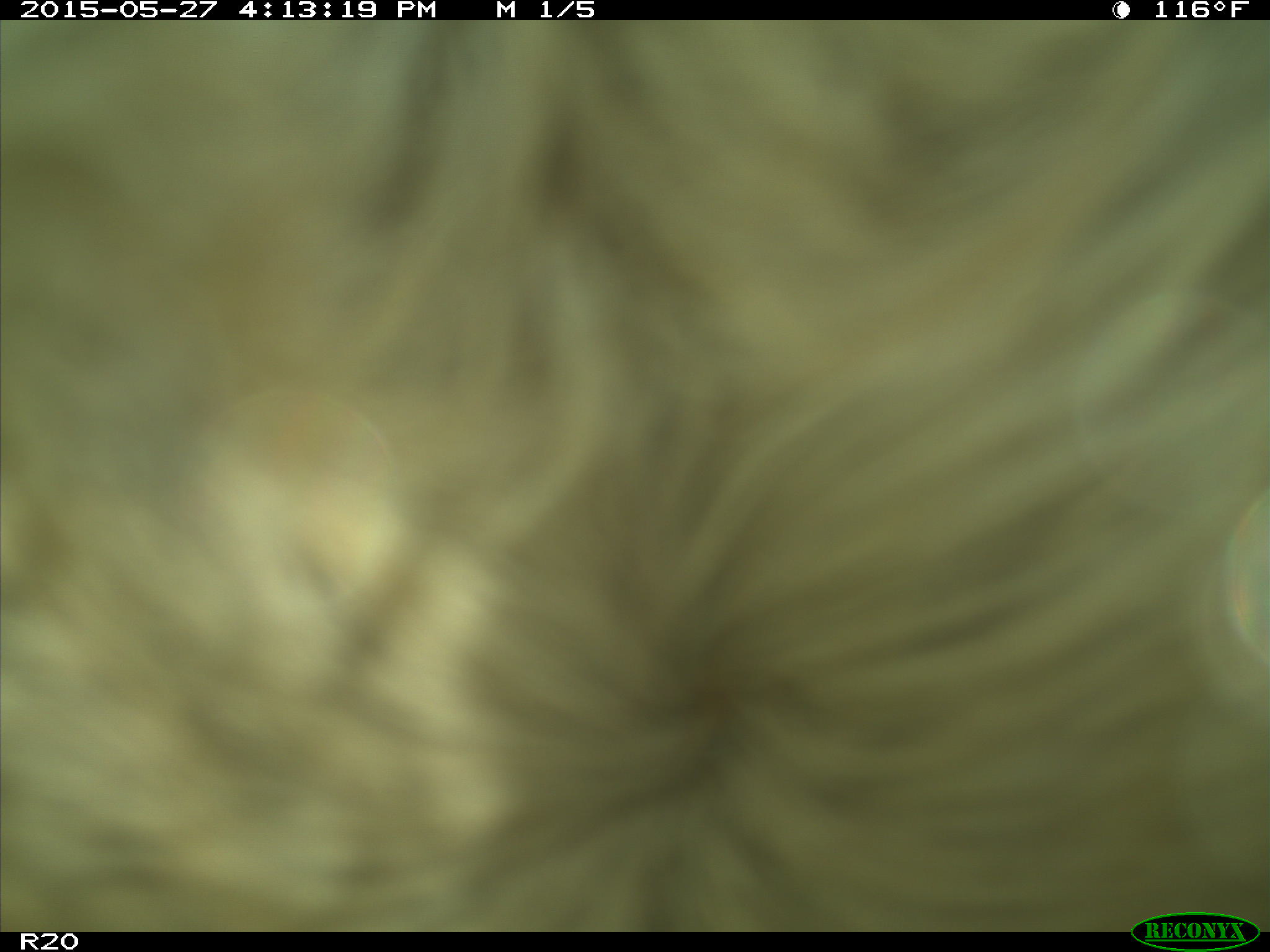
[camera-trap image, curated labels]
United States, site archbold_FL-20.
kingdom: Animalia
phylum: Chordata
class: Mammalia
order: Artiodactyla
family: Bovidae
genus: Bos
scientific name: Bos taurus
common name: domestic cow